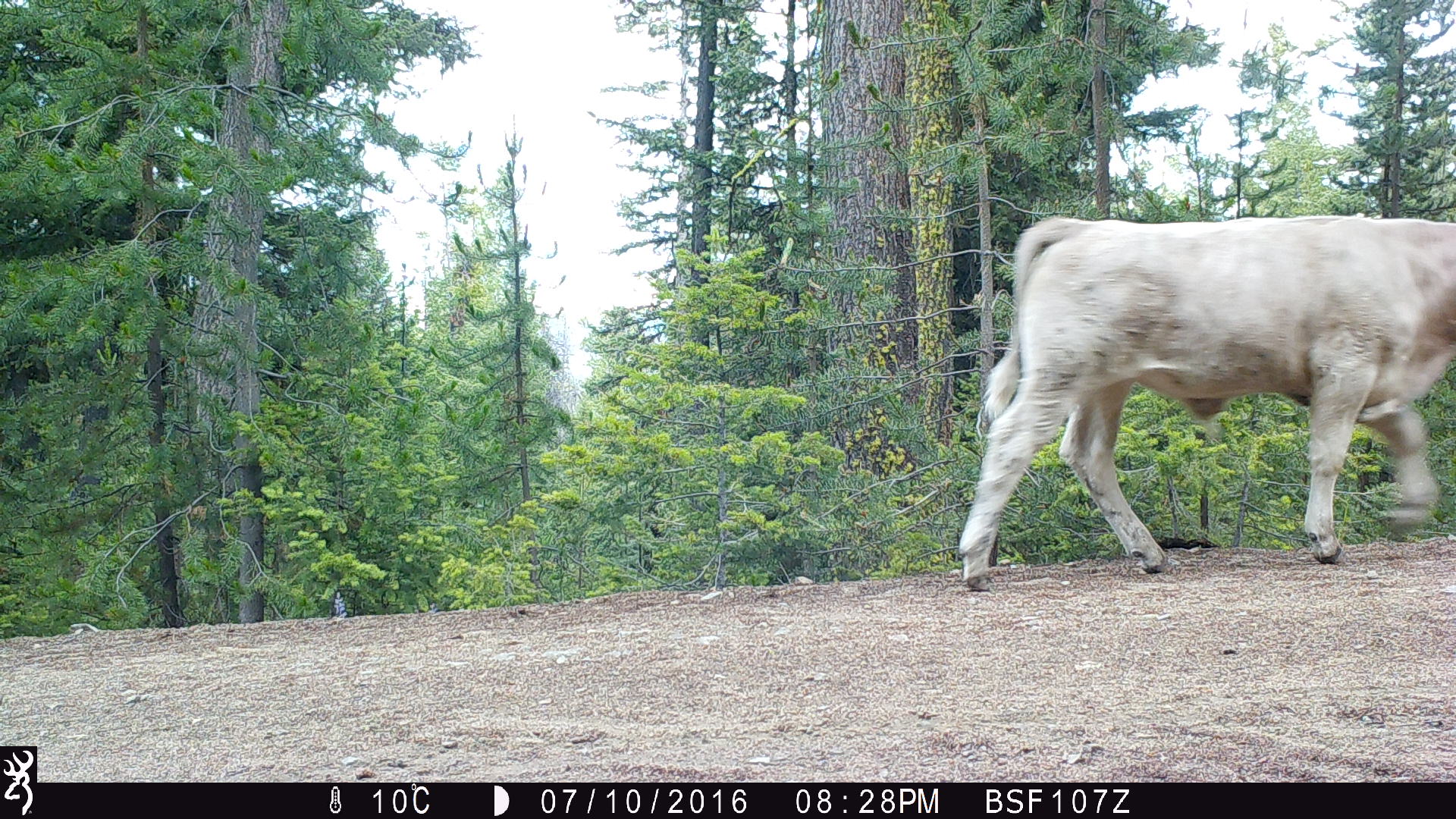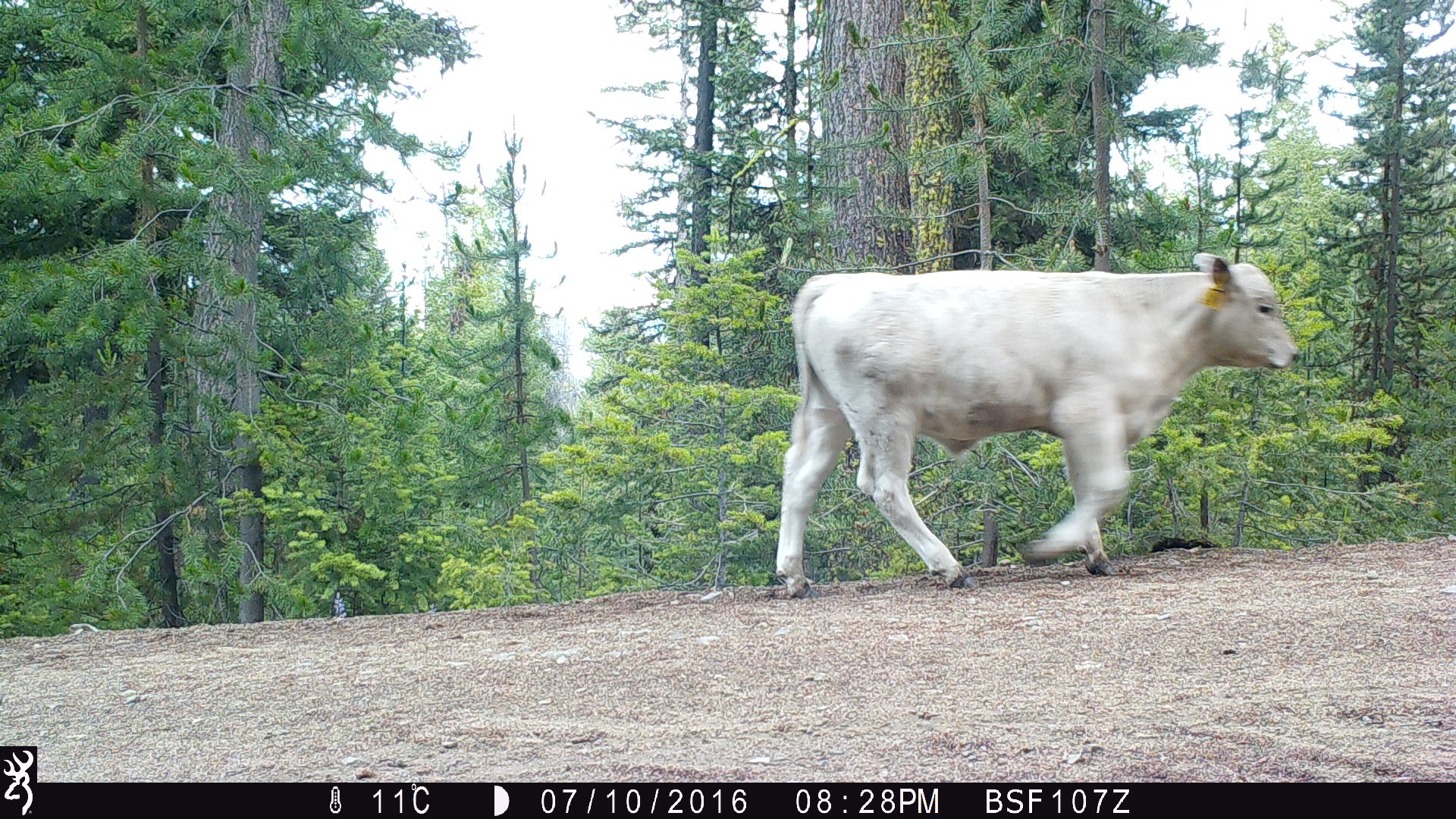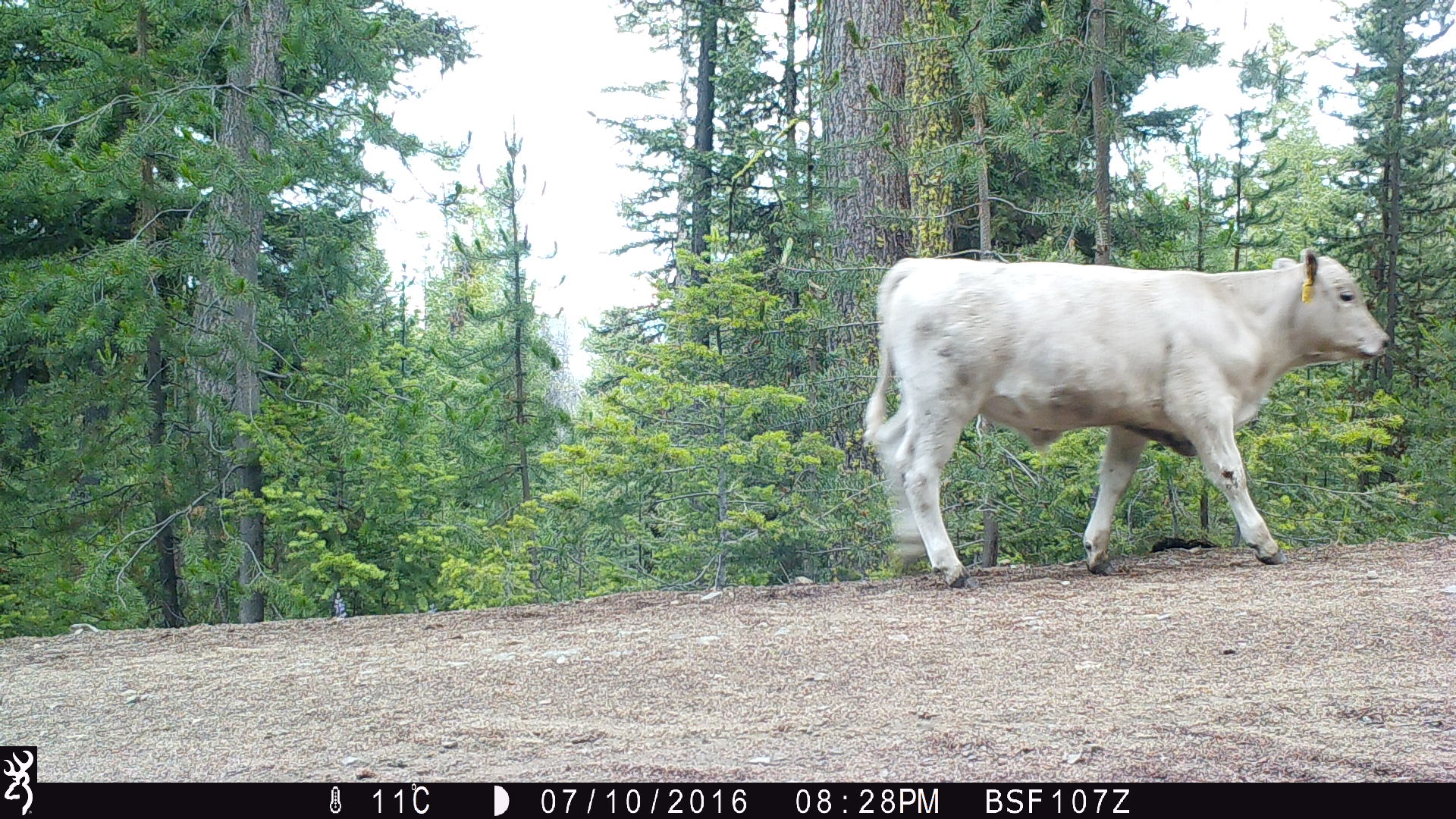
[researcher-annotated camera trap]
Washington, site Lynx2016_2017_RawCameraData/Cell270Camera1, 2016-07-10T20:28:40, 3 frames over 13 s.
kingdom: Animalia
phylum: Chordata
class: Mammalia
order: Artiodactyla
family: Bovidae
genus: Bos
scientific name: Bos taurus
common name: domestic cattle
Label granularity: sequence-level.